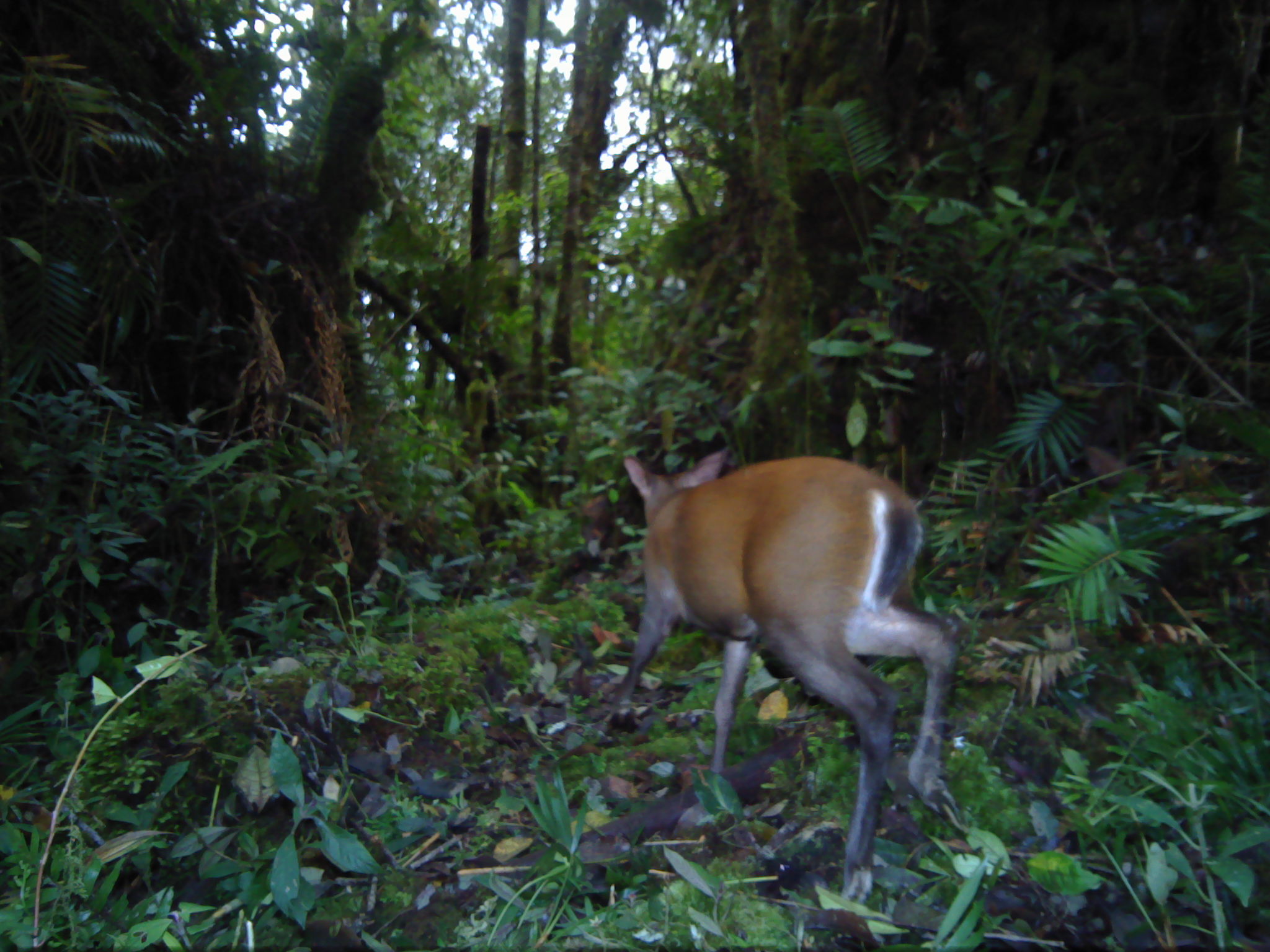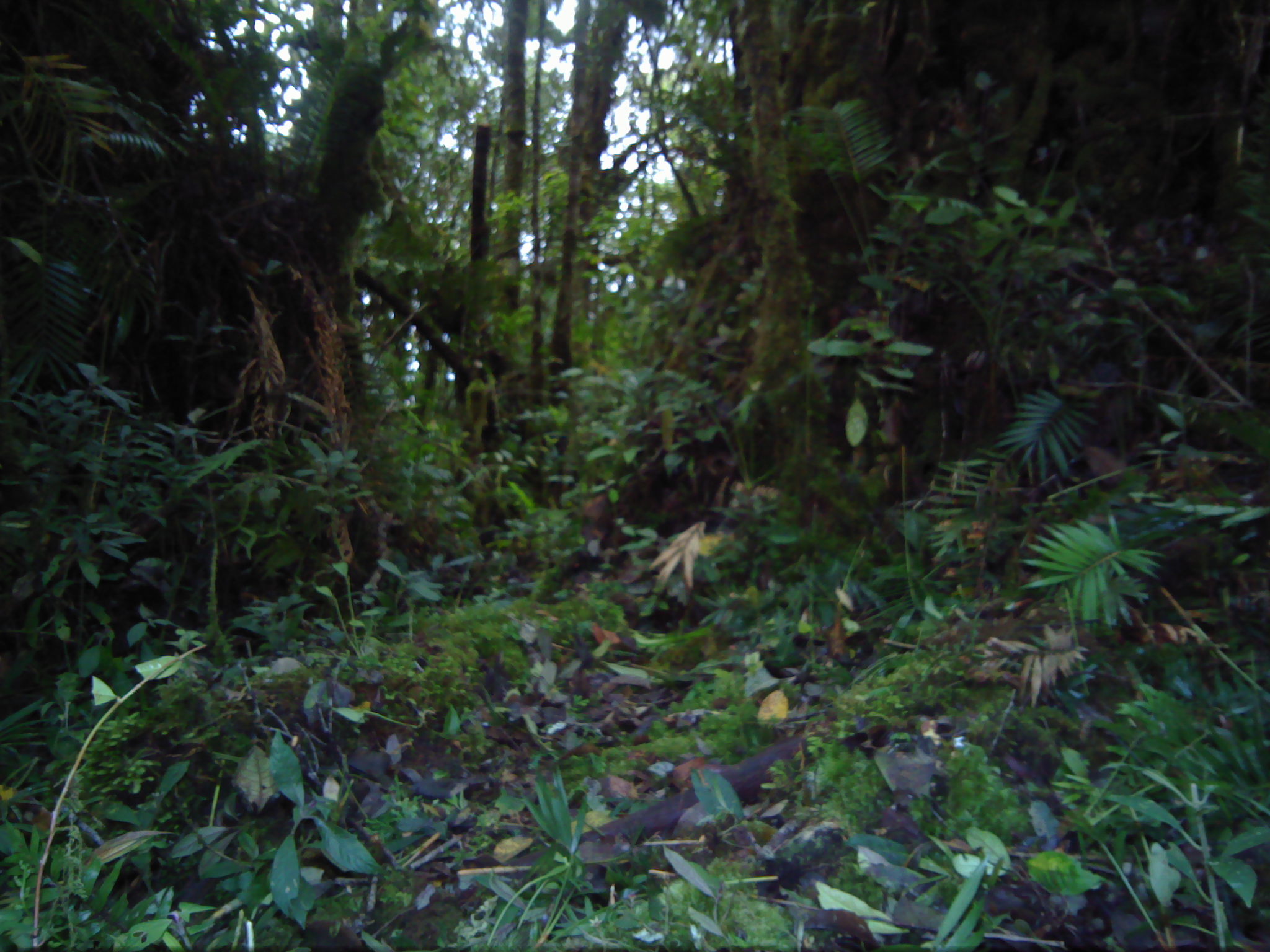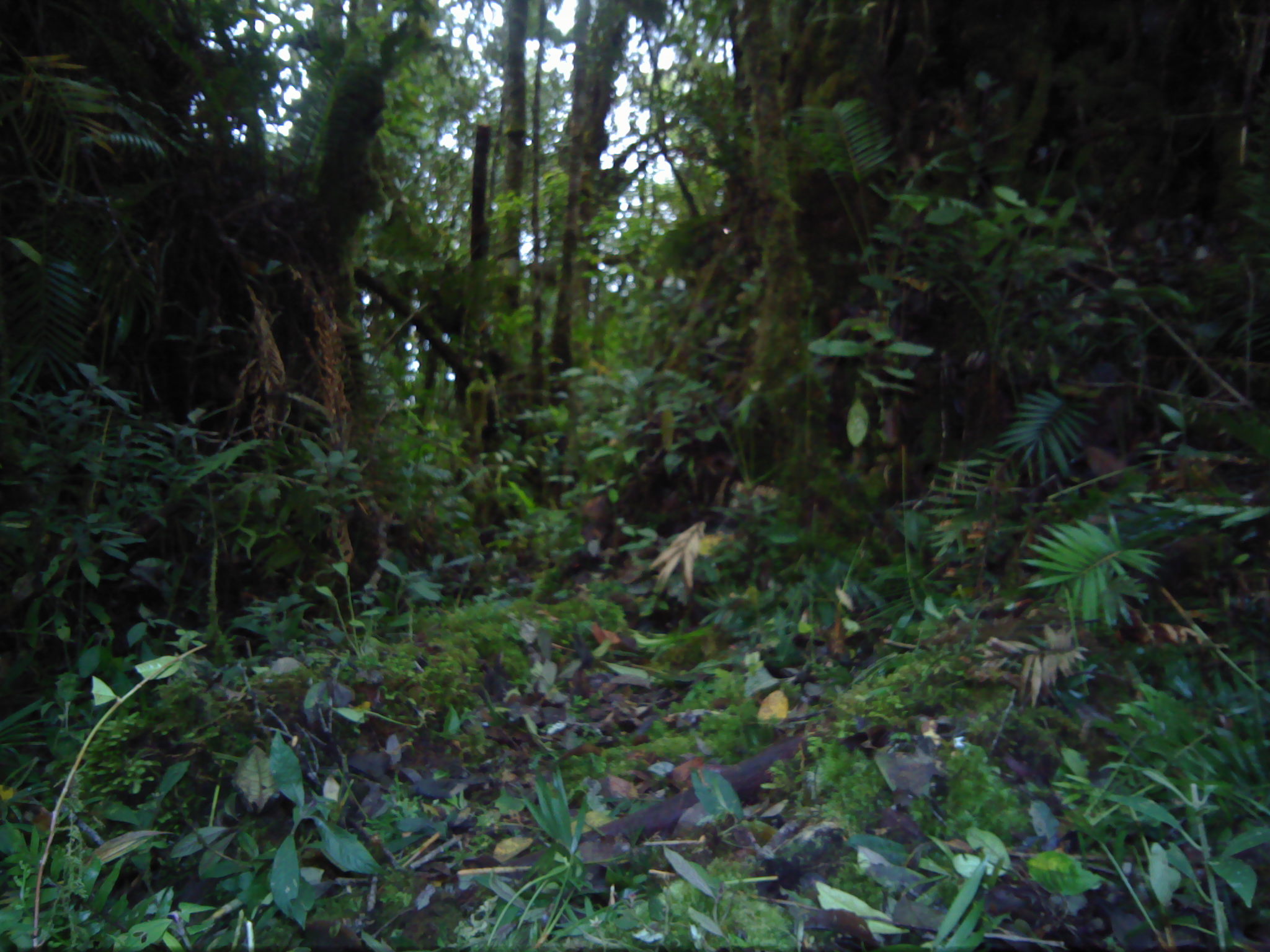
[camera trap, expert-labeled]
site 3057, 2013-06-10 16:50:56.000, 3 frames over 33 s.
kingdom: Animalia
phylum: Chordata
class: Mammalia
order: Artiodactyla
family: Cervidae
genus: Muntiacus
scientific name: Muntiacus muntjak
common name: southern red muntjac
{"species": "Muntiacus muntjak (southern red muntjac)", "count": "1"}